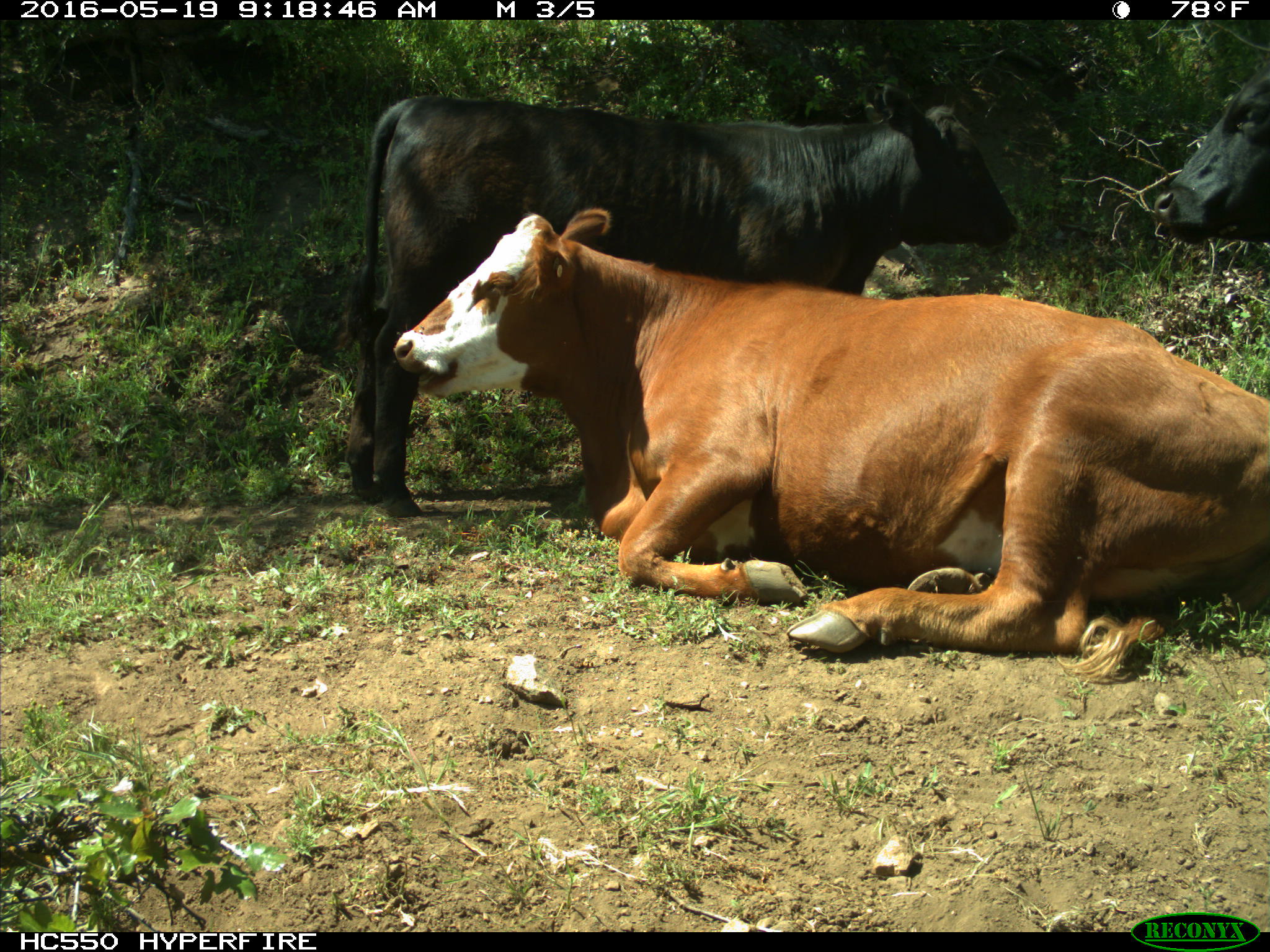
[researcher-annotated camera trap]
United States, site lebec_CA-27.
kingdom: Animalia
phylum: Chordata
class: Mammalia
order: Artiodactyla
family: Bovidae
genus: Bos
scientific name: Bos taurus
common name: domestic cow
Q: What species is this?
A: Bos taurus (domestic cow).